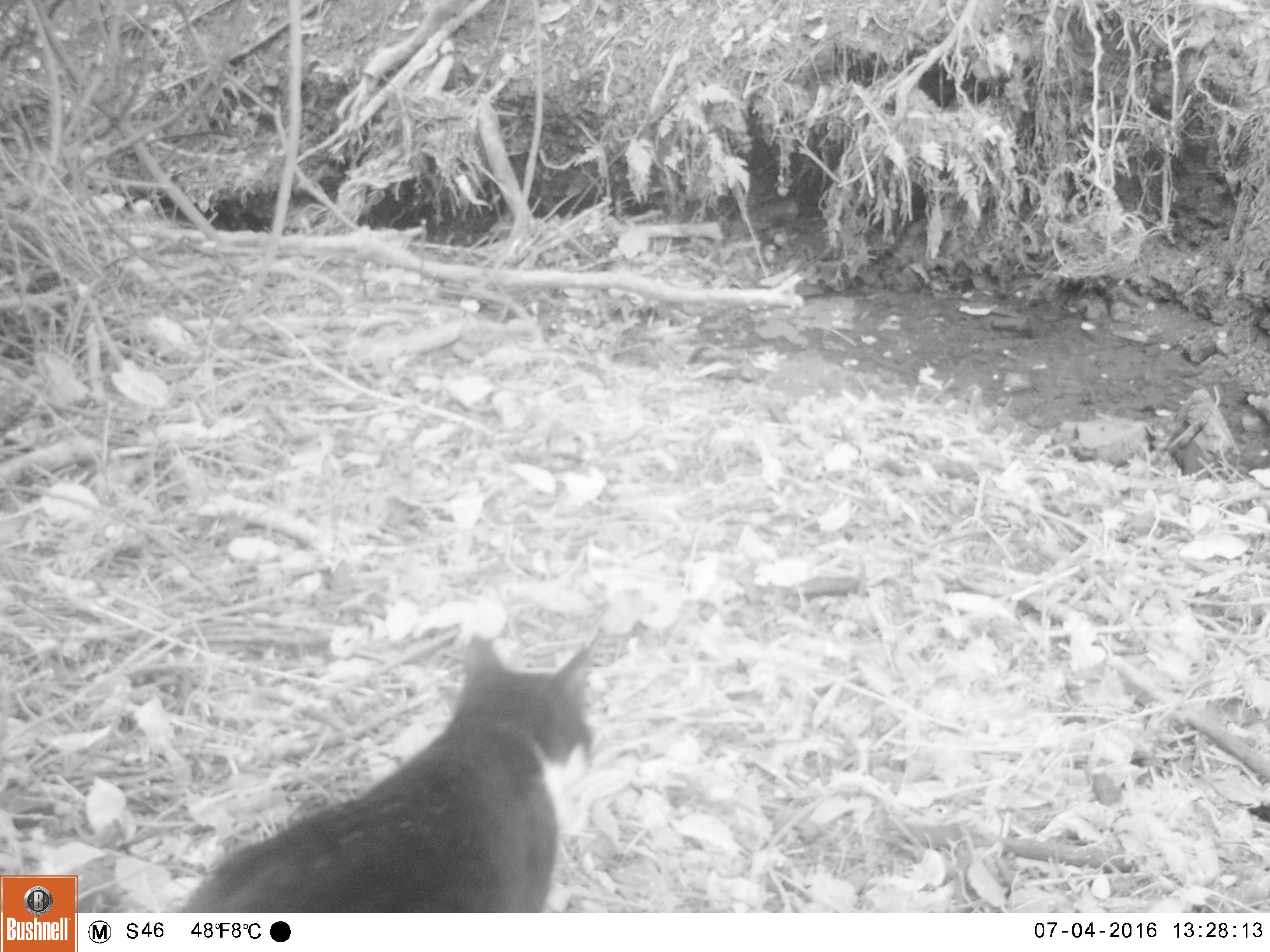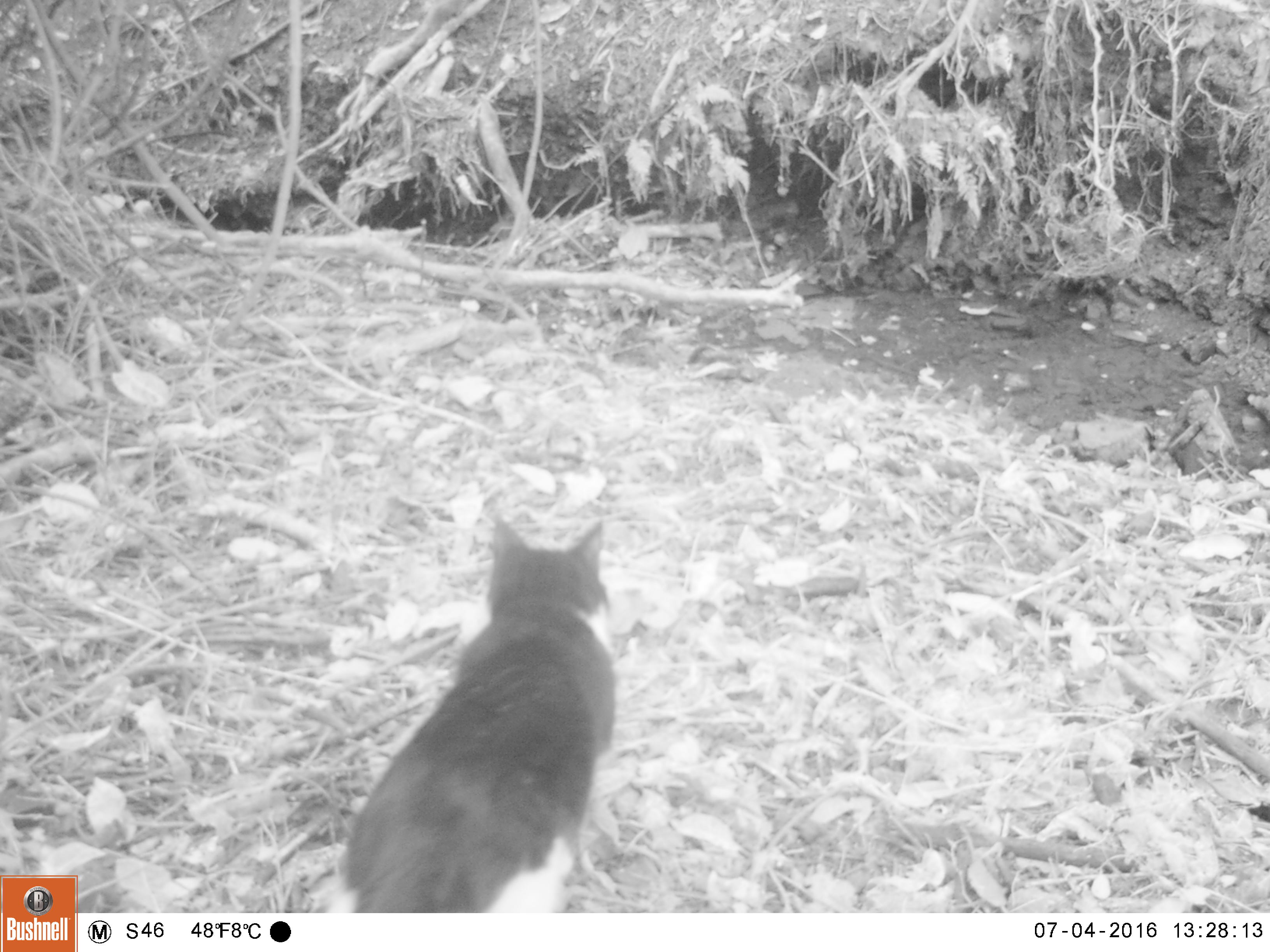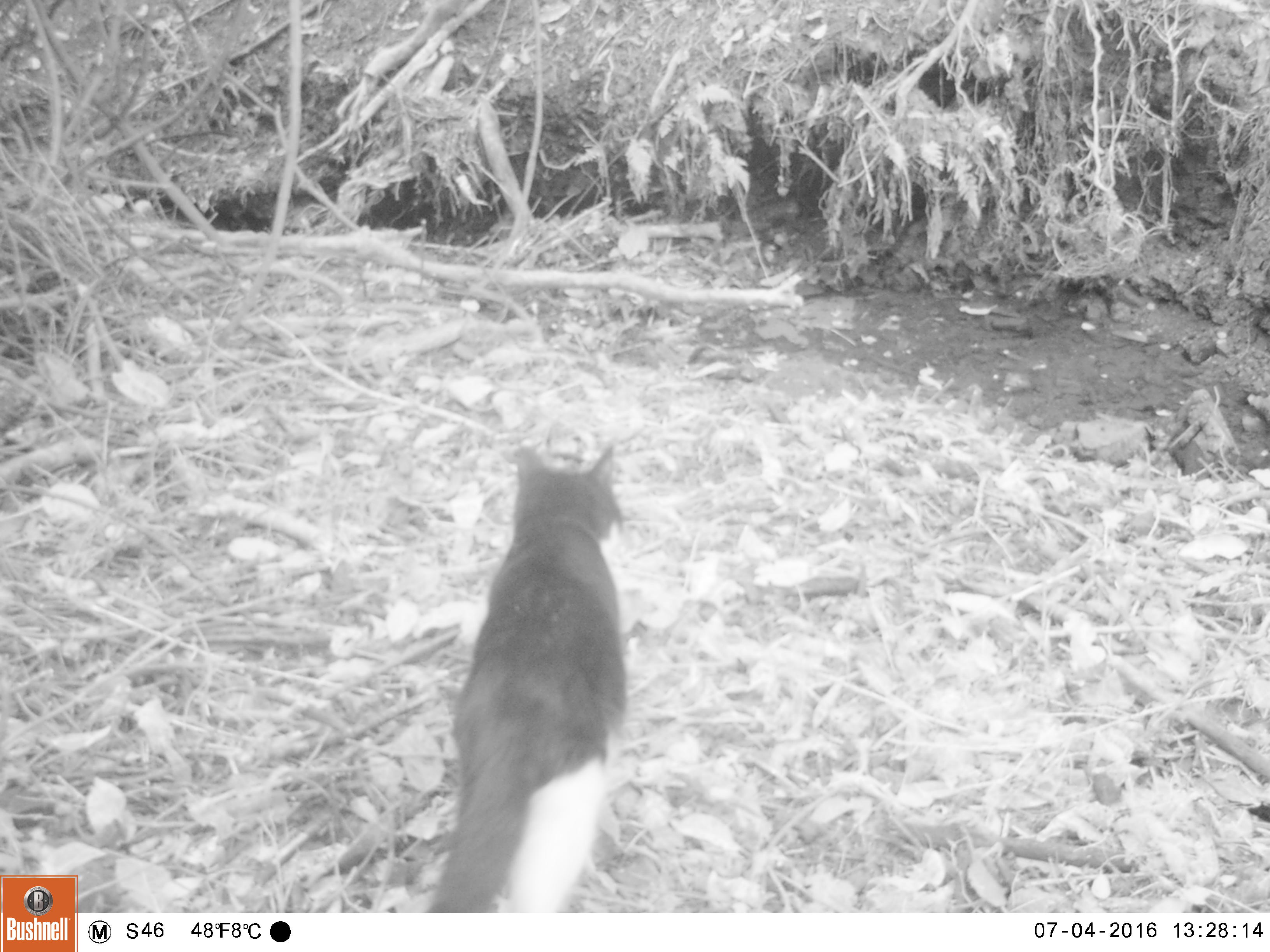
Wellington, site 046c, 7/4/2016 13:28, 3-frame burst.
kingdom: Animalia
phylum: Chordata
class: Mammalia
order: Carnivora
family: Felidae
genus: Felis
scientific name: Felis catus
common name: cat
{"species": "cat (Felis catus)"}